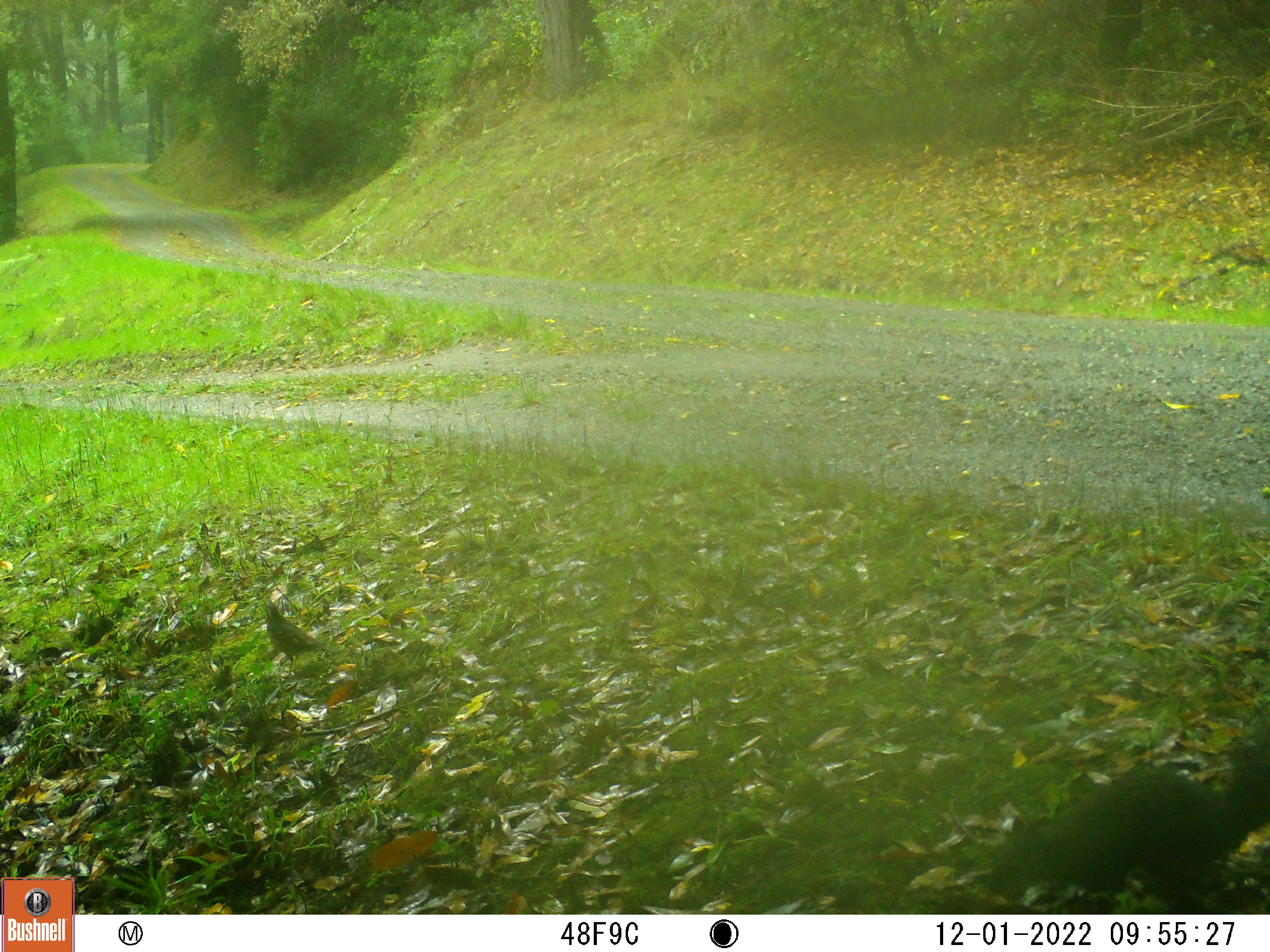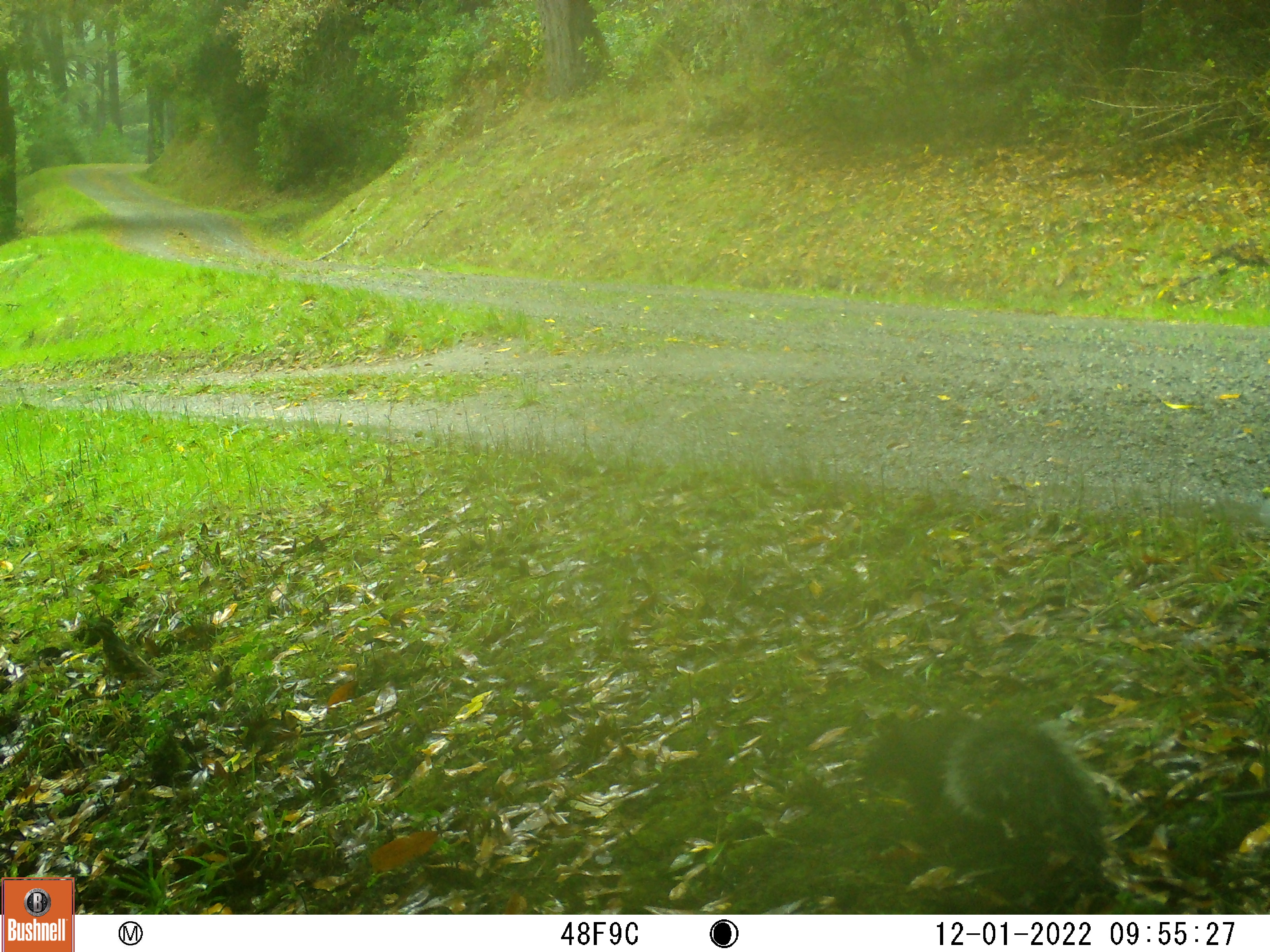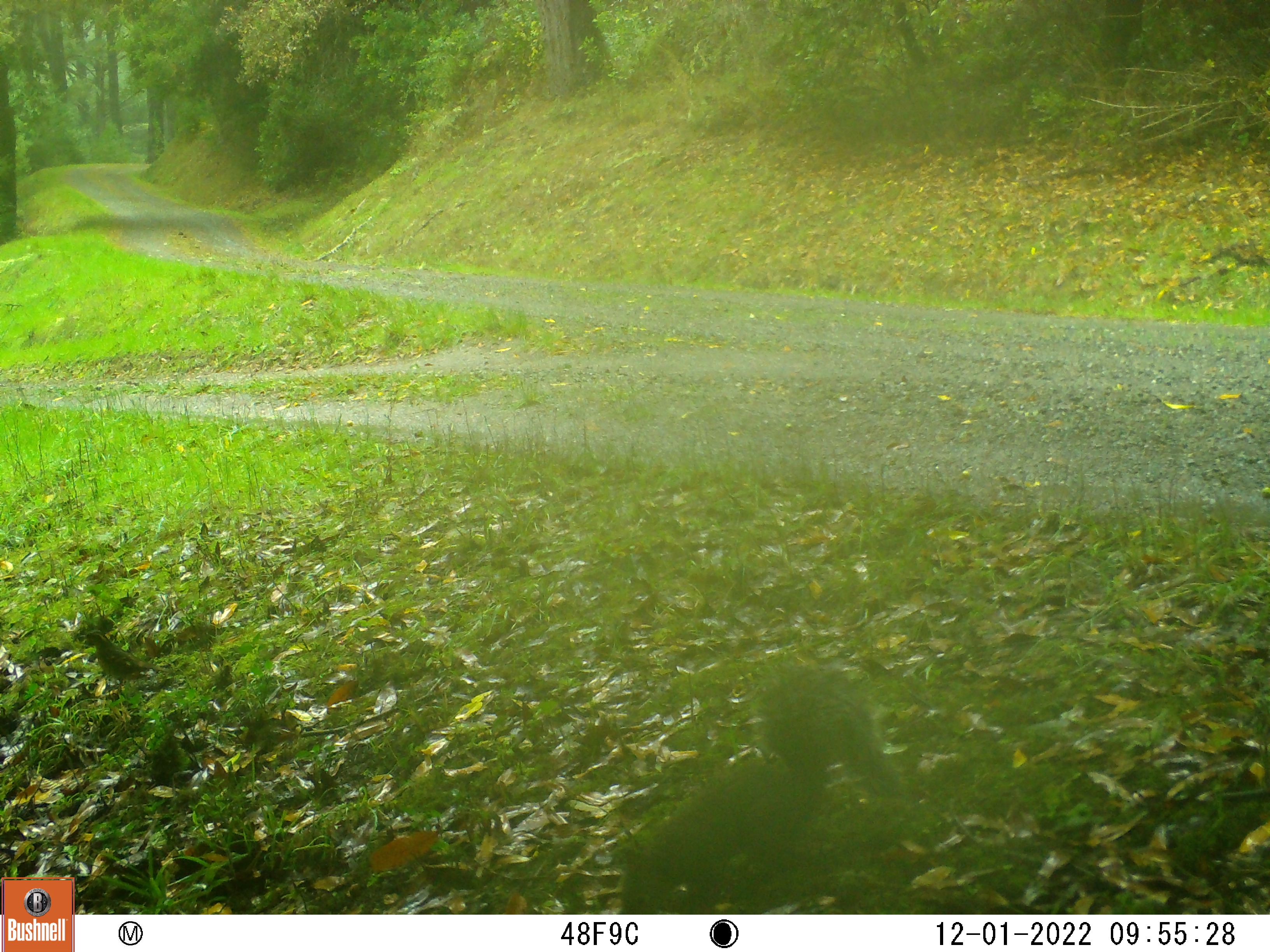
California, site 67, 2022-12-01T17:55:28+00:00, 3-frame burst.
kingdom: Animalia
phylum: Chordata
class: Aves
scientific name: Aves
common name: bird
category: unknown bird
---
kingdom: Animalia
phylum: Chordata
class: Mammalia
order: Rodentia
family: Sciuridae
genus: Sciurus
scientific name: Sciurus griseus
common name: western gray squirrel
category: western grey squirrel